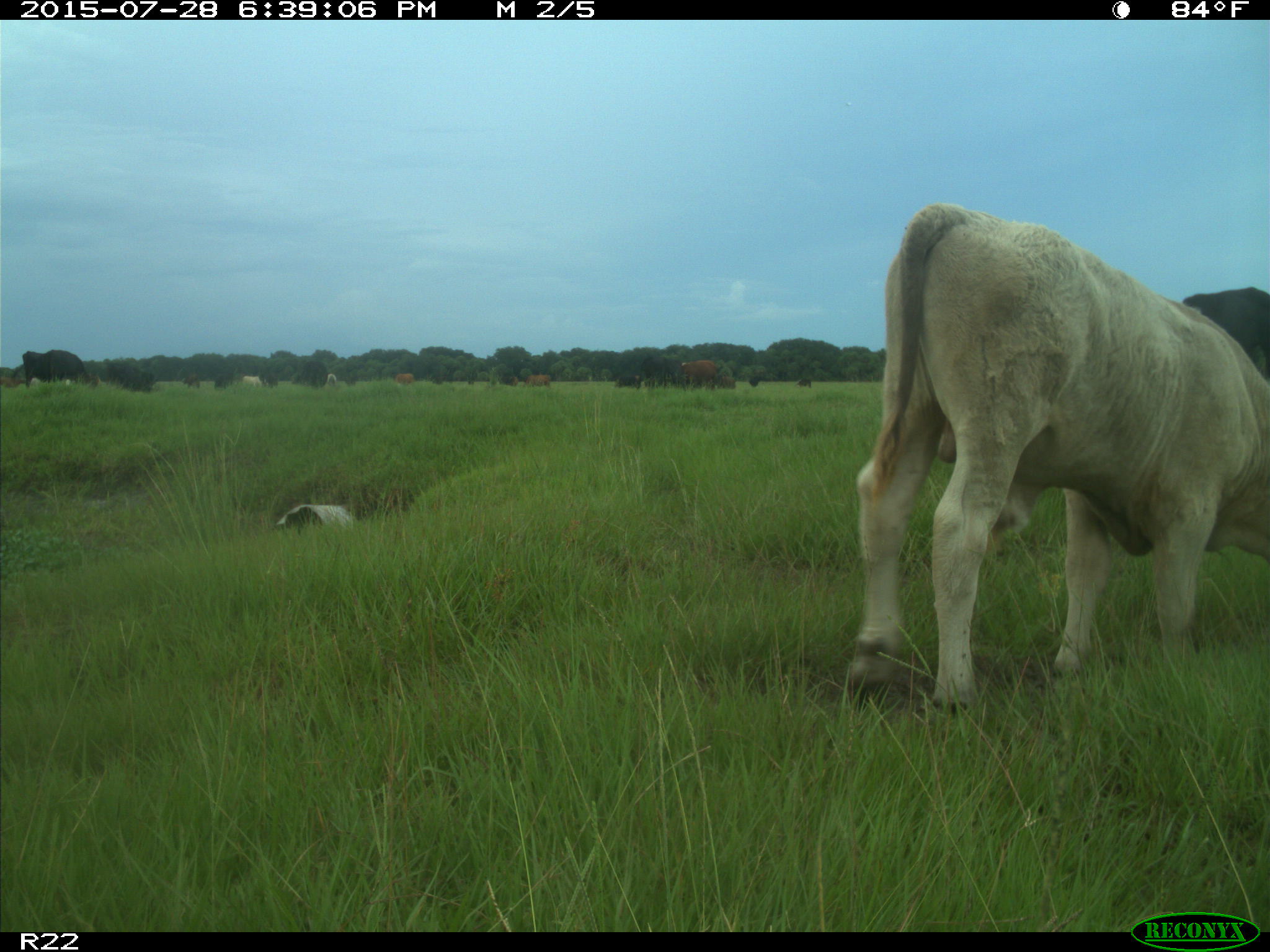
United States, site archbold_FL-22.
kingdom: Animalia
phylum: Chordata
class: Mammalia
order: Artiodactyla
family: Bovidae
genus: Bos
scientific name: Bos taurus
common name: domestic cow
Bos taurus (domestic cow).